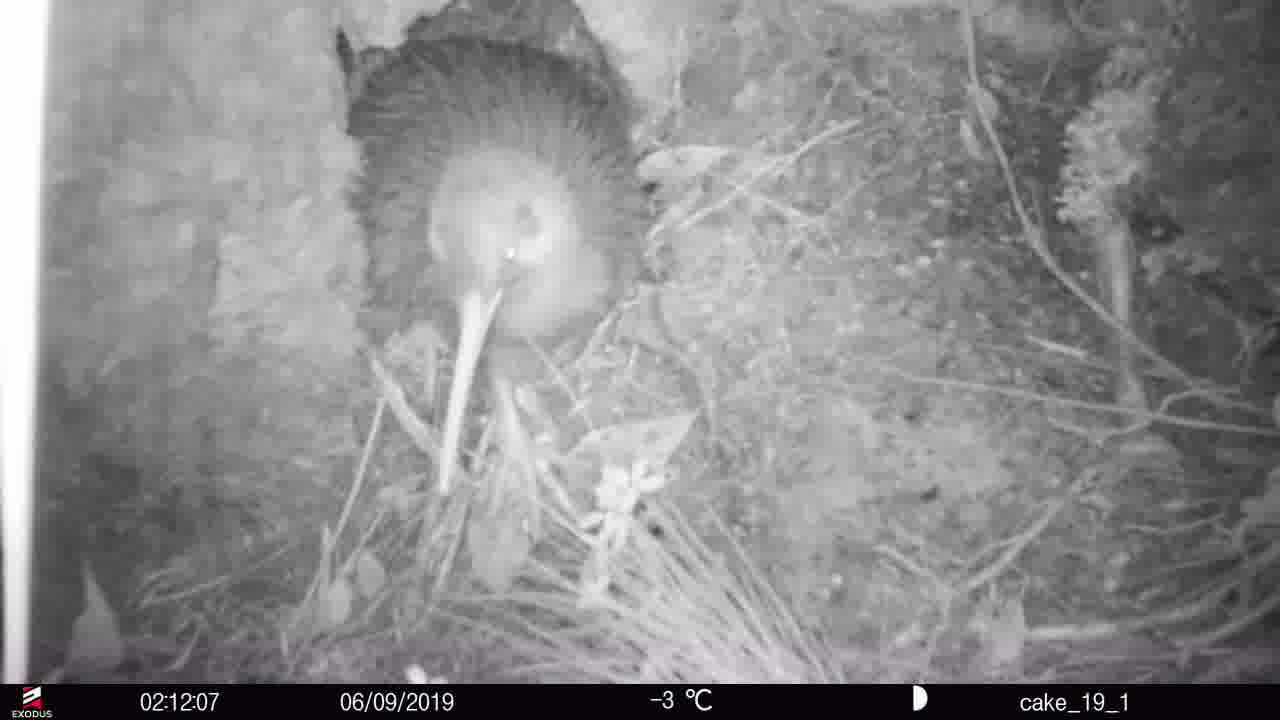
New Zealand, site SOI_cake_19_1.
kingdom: Animalia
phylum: Chordata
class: Aves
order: Apterygiformes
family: Apterygidae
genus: Apteryx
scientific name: Apteryx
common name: kiwi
Kiwi (Apteryx).